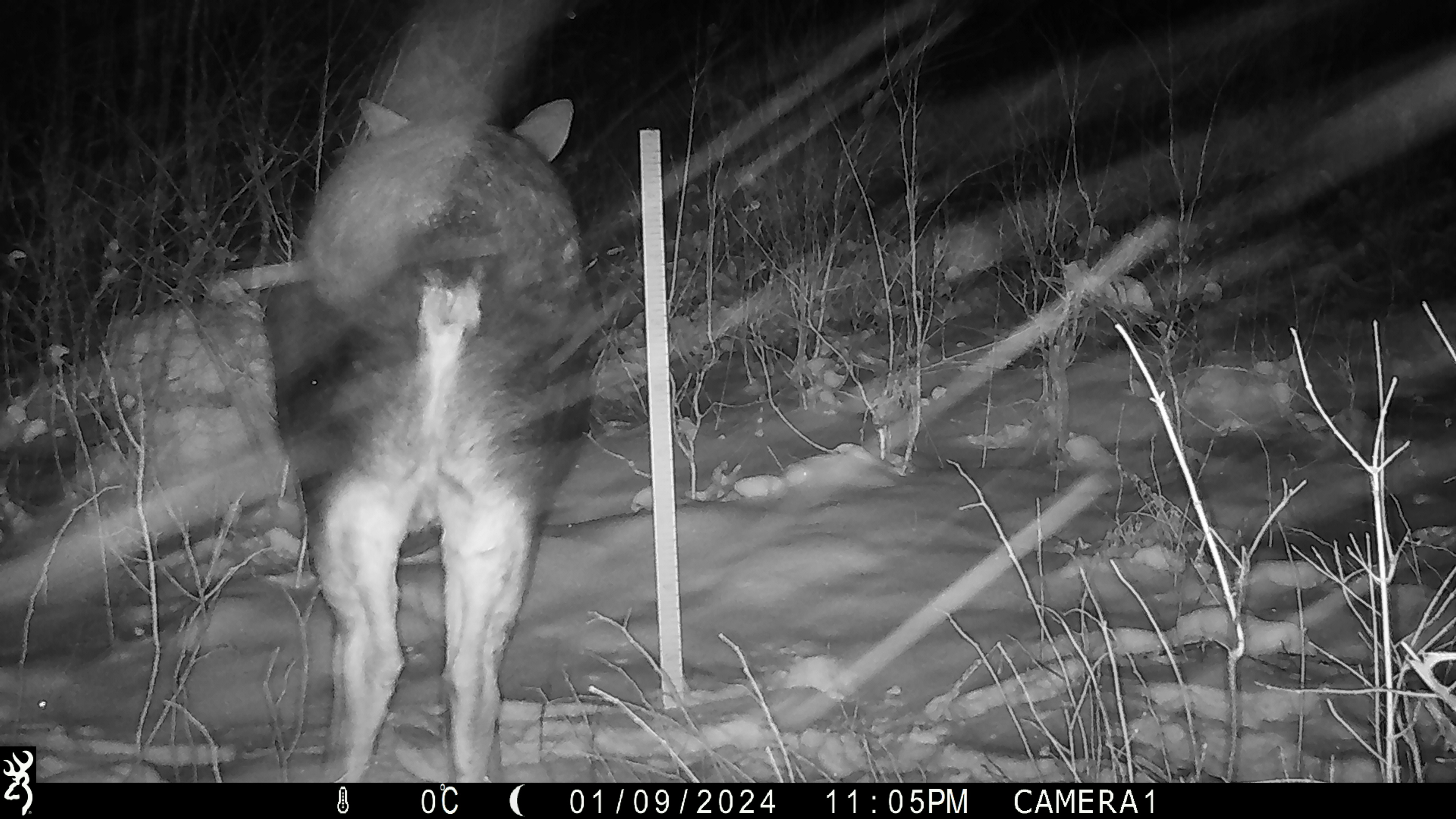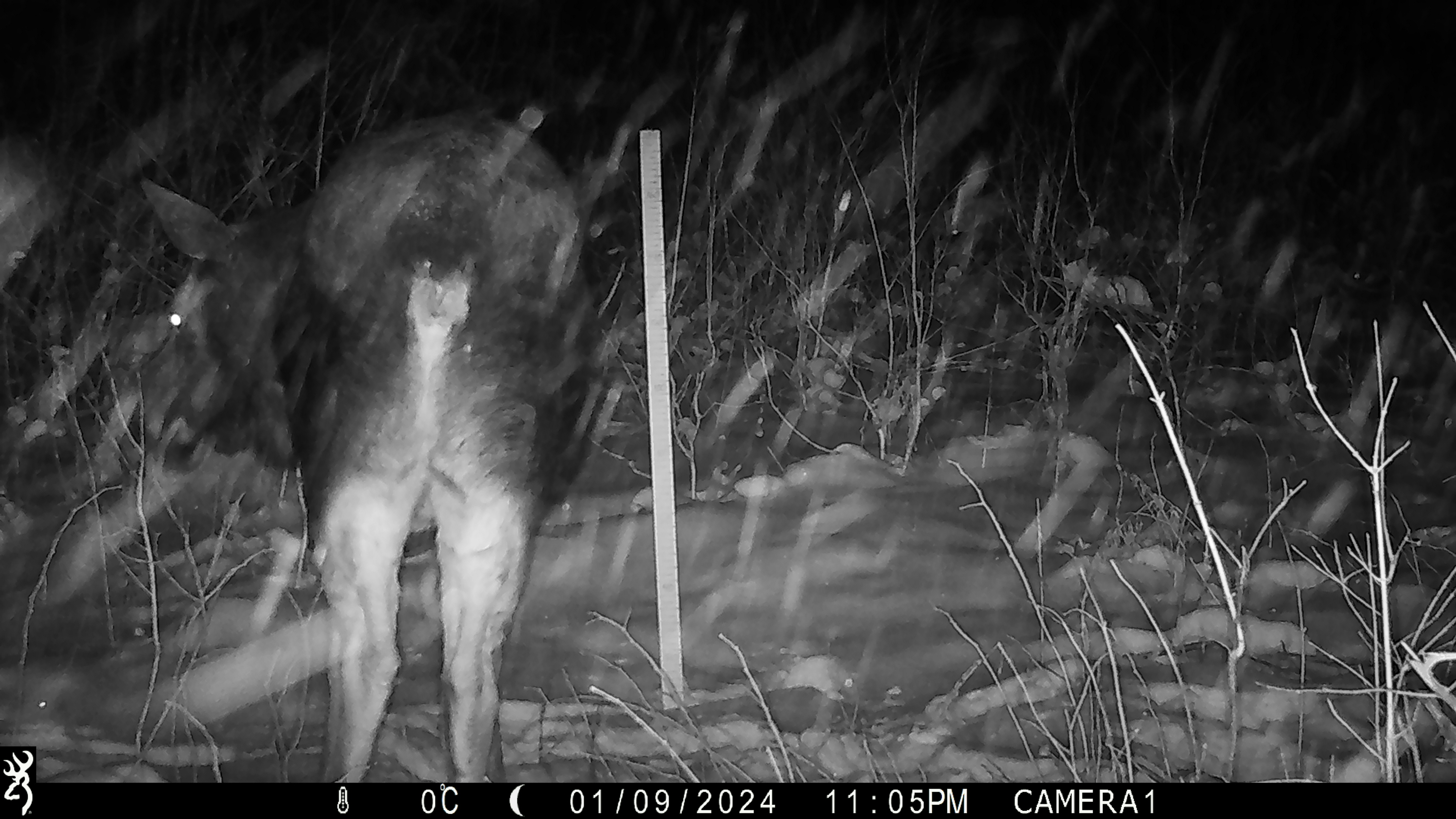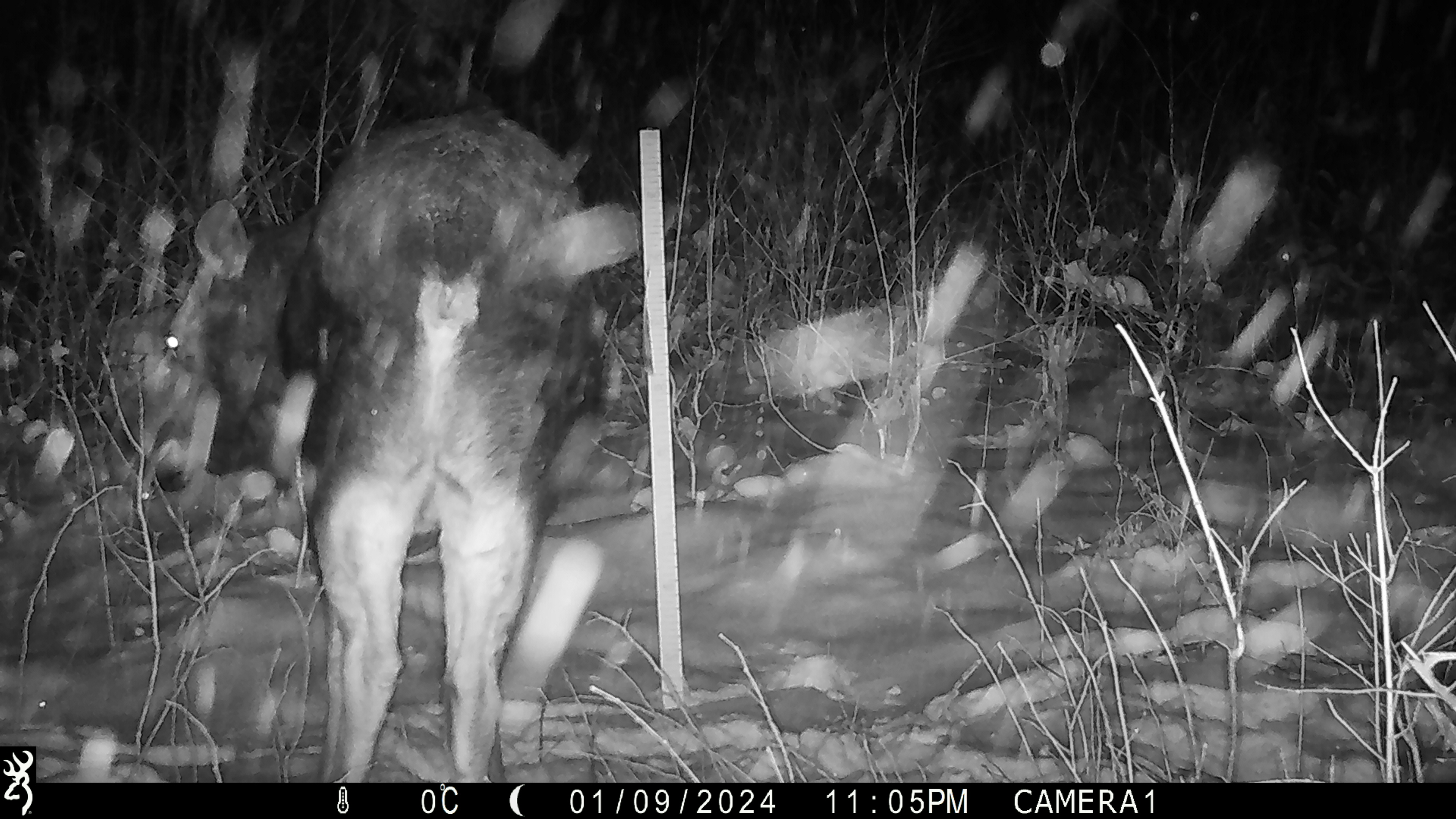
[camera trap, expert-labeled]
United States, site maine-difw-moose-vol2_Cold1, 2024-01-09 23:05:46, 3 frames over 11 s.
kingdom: Animalia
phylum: Chordata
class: Mammalia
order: Artiodactyla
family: Cervidae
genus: Alces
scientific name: Alces alces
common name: moose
Moose (Alces alces).